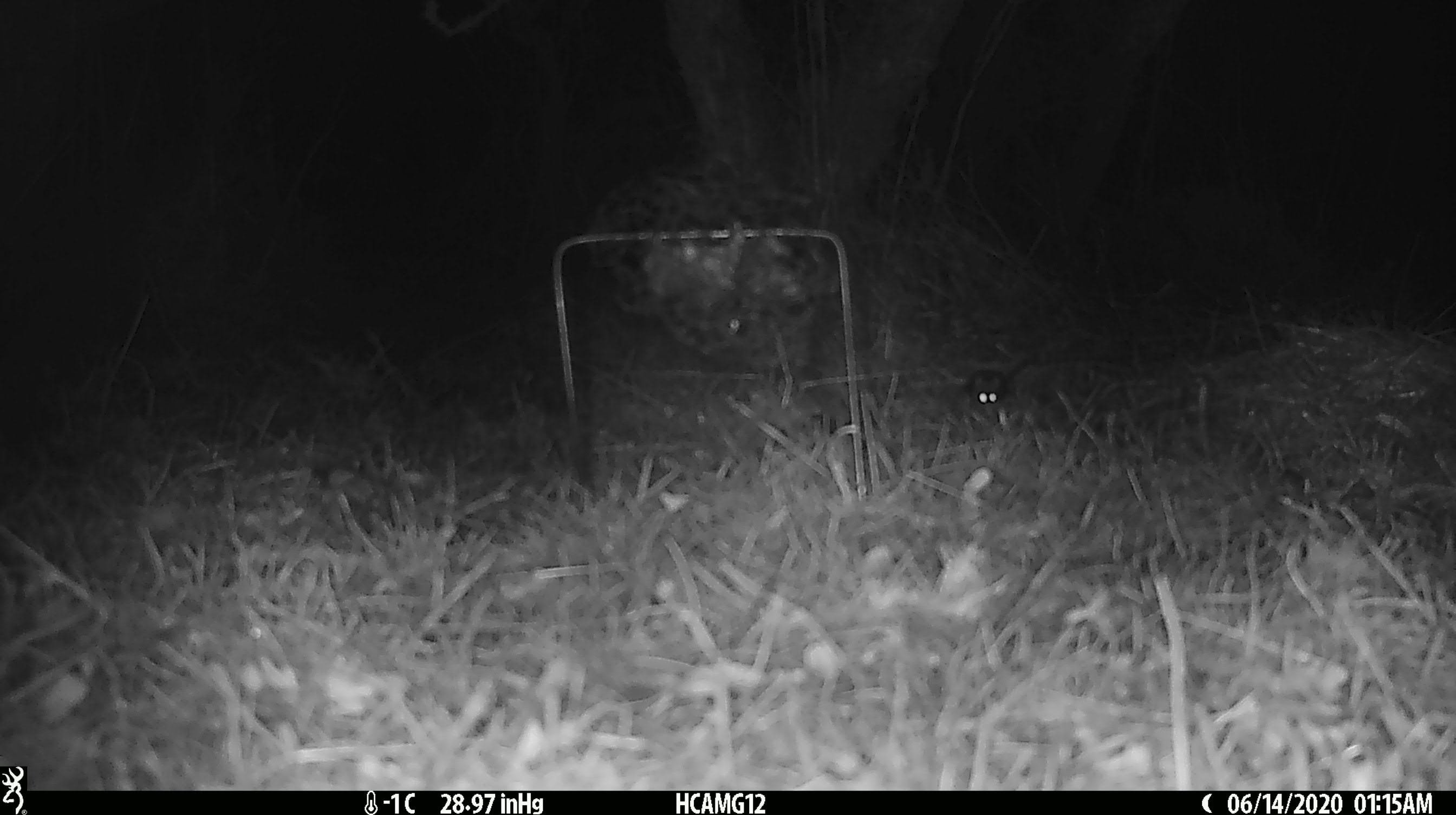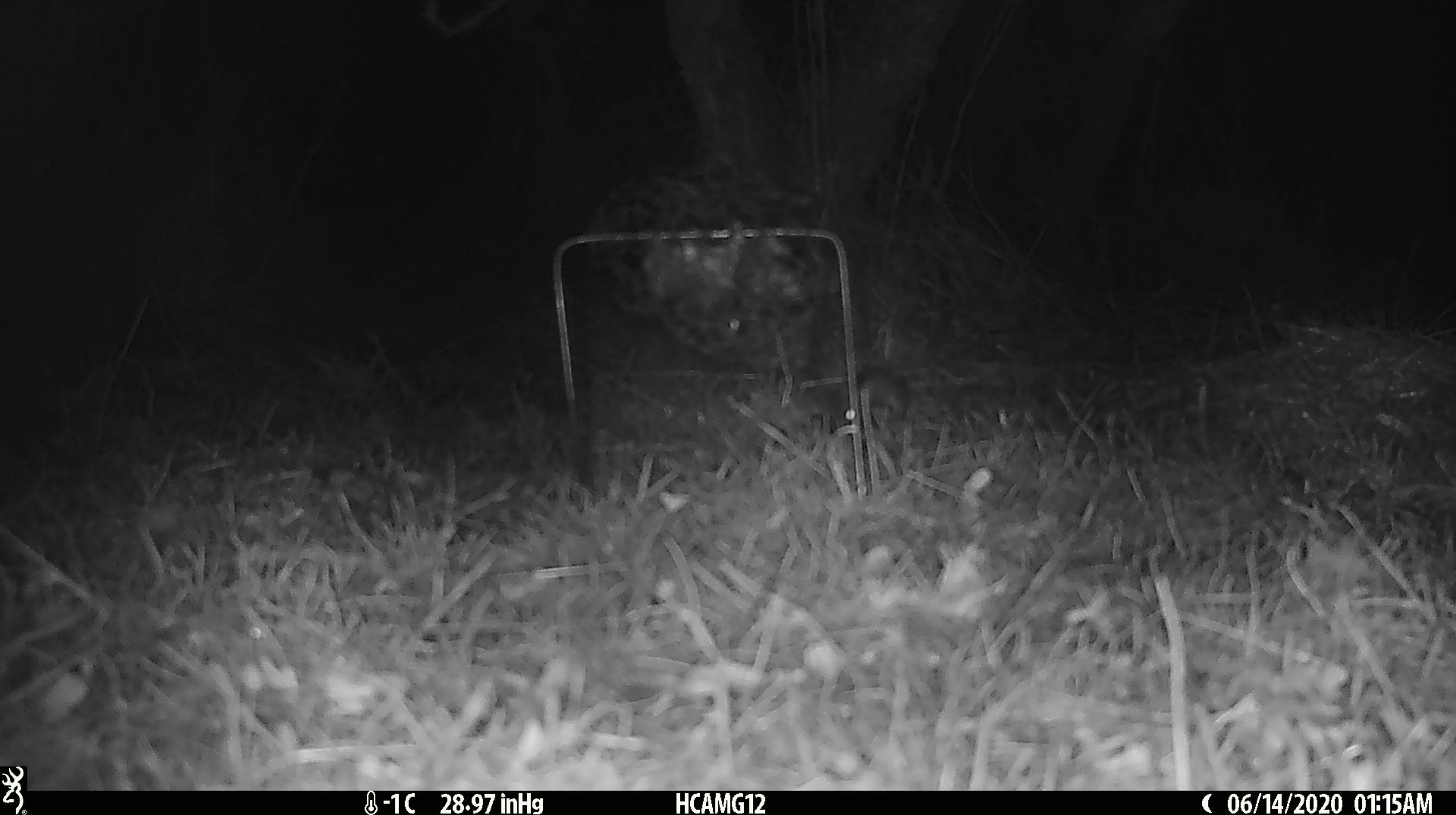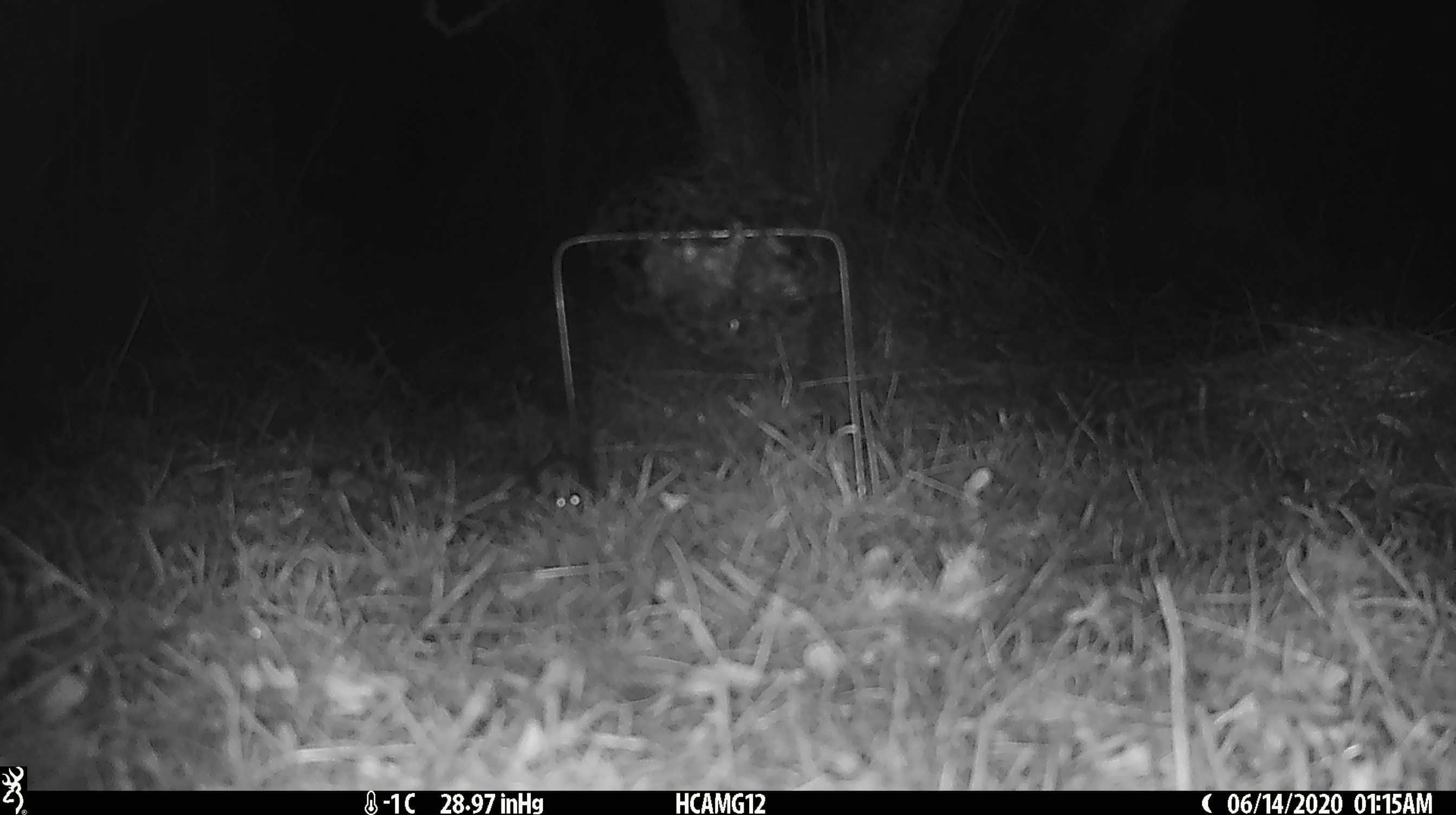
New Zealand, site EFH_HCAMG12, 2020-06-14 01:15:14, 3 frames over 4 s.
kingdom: Animalia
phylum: Chordata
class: Mammalia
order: Rodentia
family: Muridae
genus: Mus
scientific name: Mus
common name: mouse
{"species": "mouse (Mus)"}